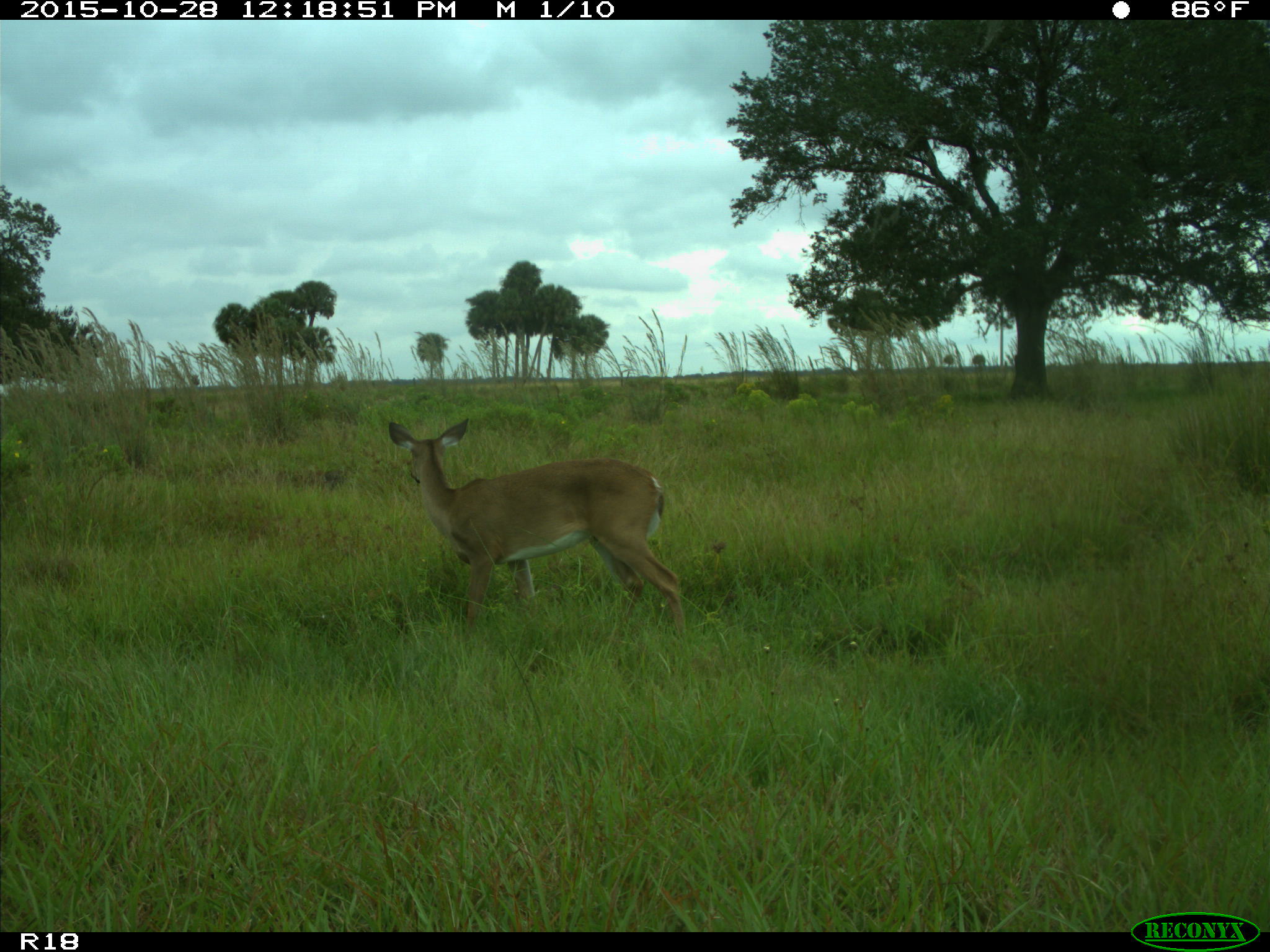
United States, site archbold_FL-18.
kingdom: Animalia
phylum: Chordata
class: Mammalia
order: Artiodactyla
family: Cervidae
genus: Odocoileus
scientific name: Odocoileus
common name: deer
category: unidentified deer